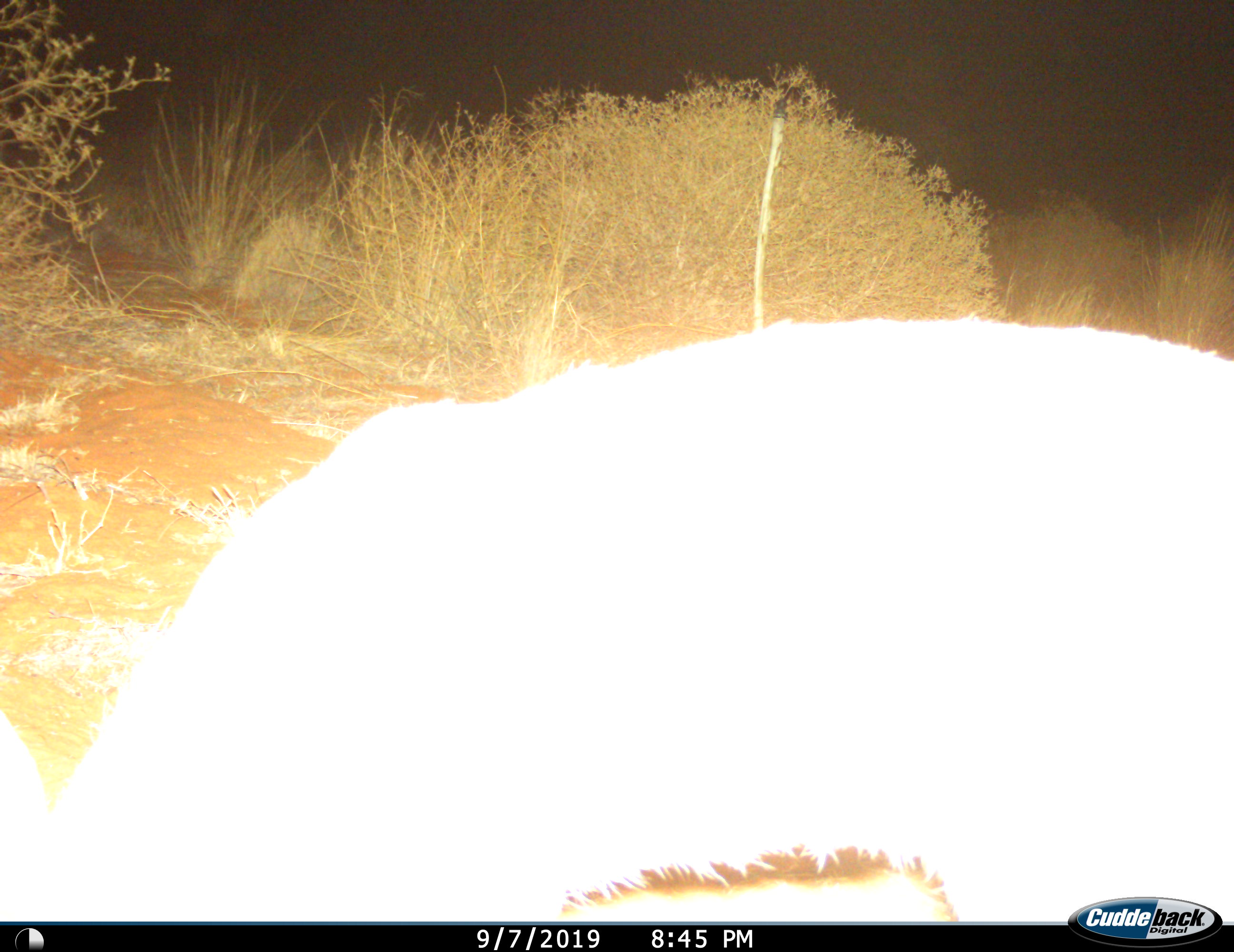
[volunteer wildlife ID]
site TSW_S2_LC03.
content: unidentified animal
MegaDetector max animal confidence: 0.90